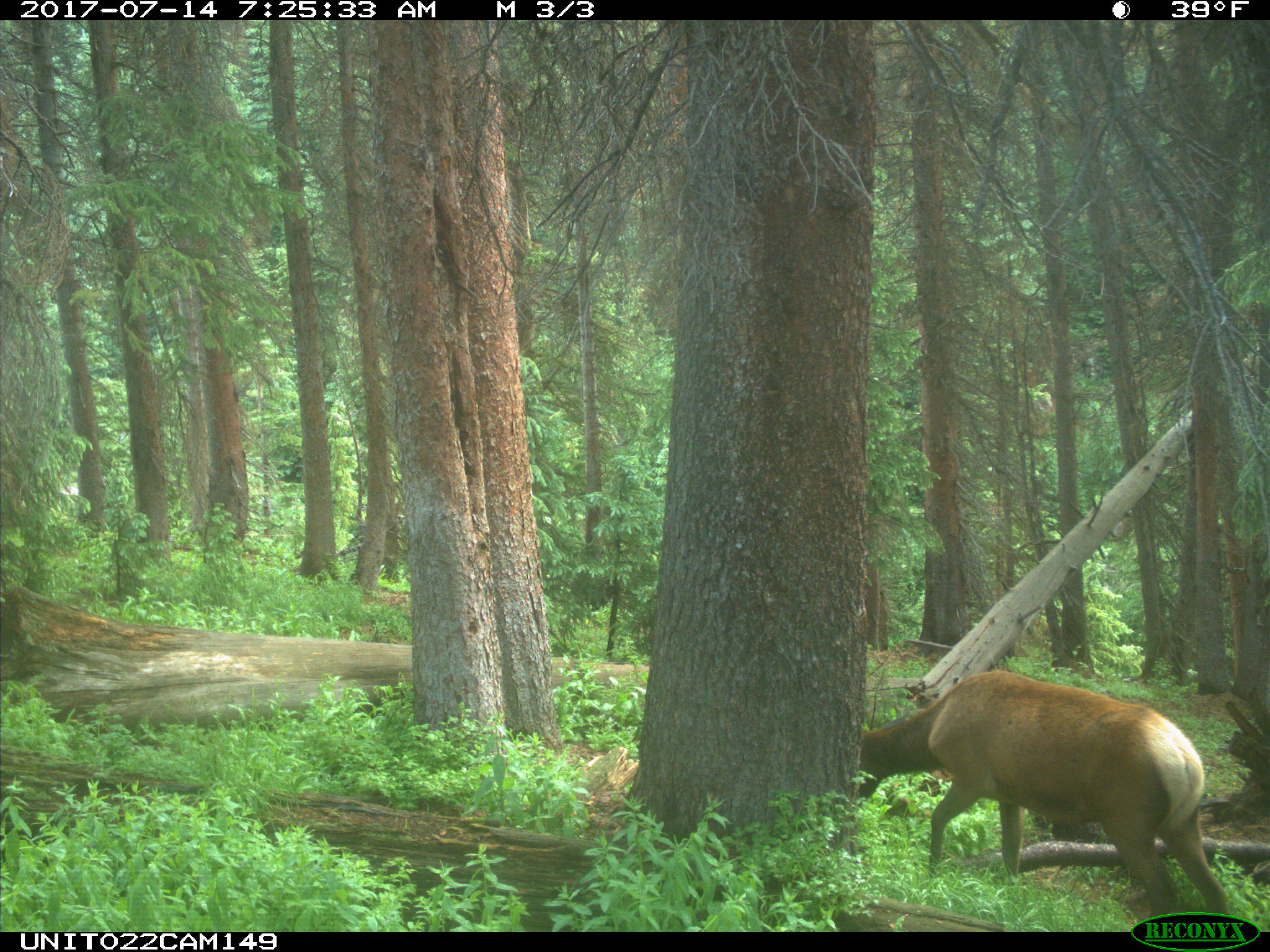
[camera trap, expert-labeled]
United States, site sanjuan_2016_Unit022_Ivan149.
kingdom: Animalia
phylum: Chordata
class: Mammalia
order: Artiodactyla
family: Cervidae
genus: Cervus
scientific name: Cervus elaphus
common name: red deer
Cervus elaphus (red deer).